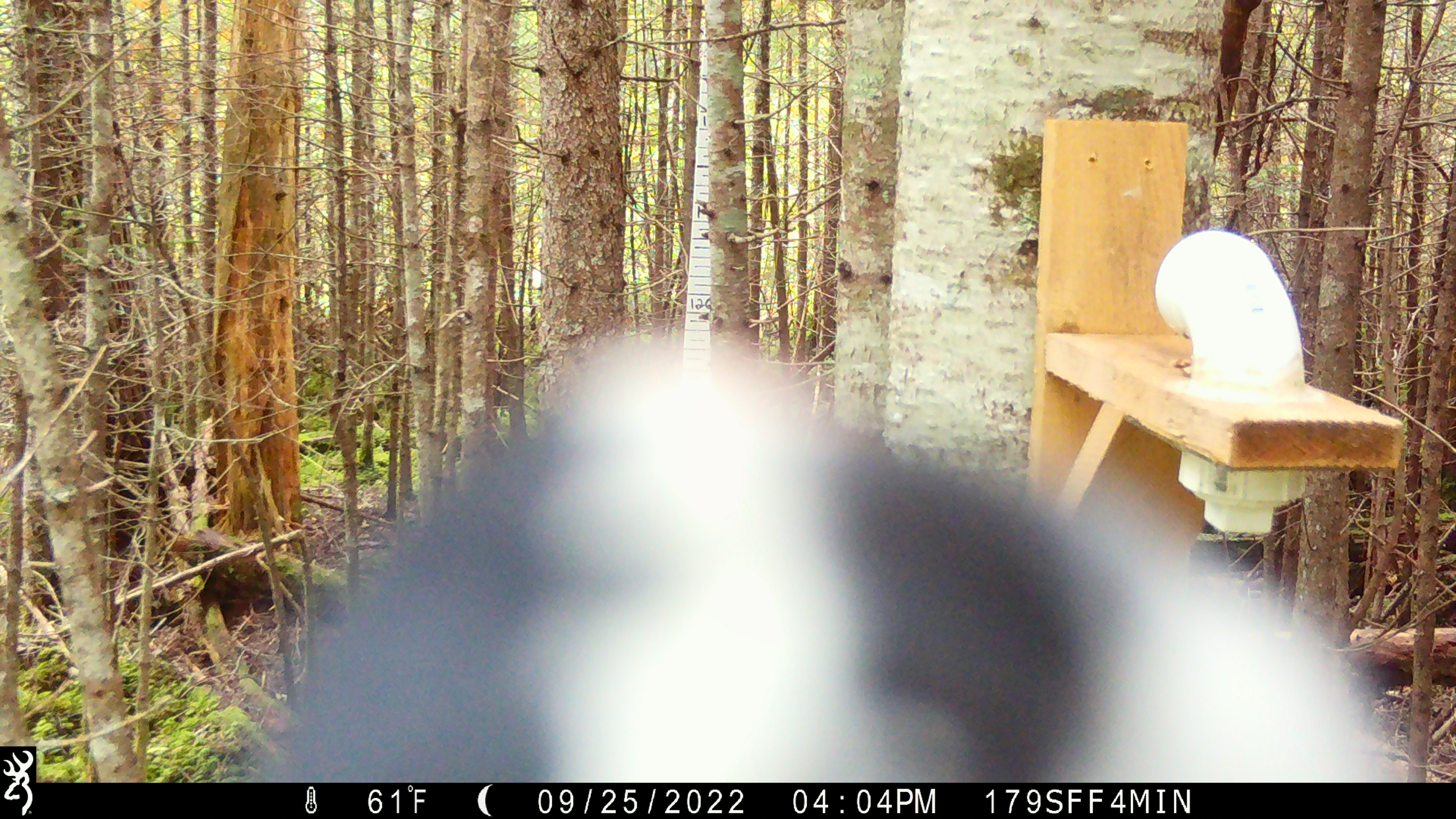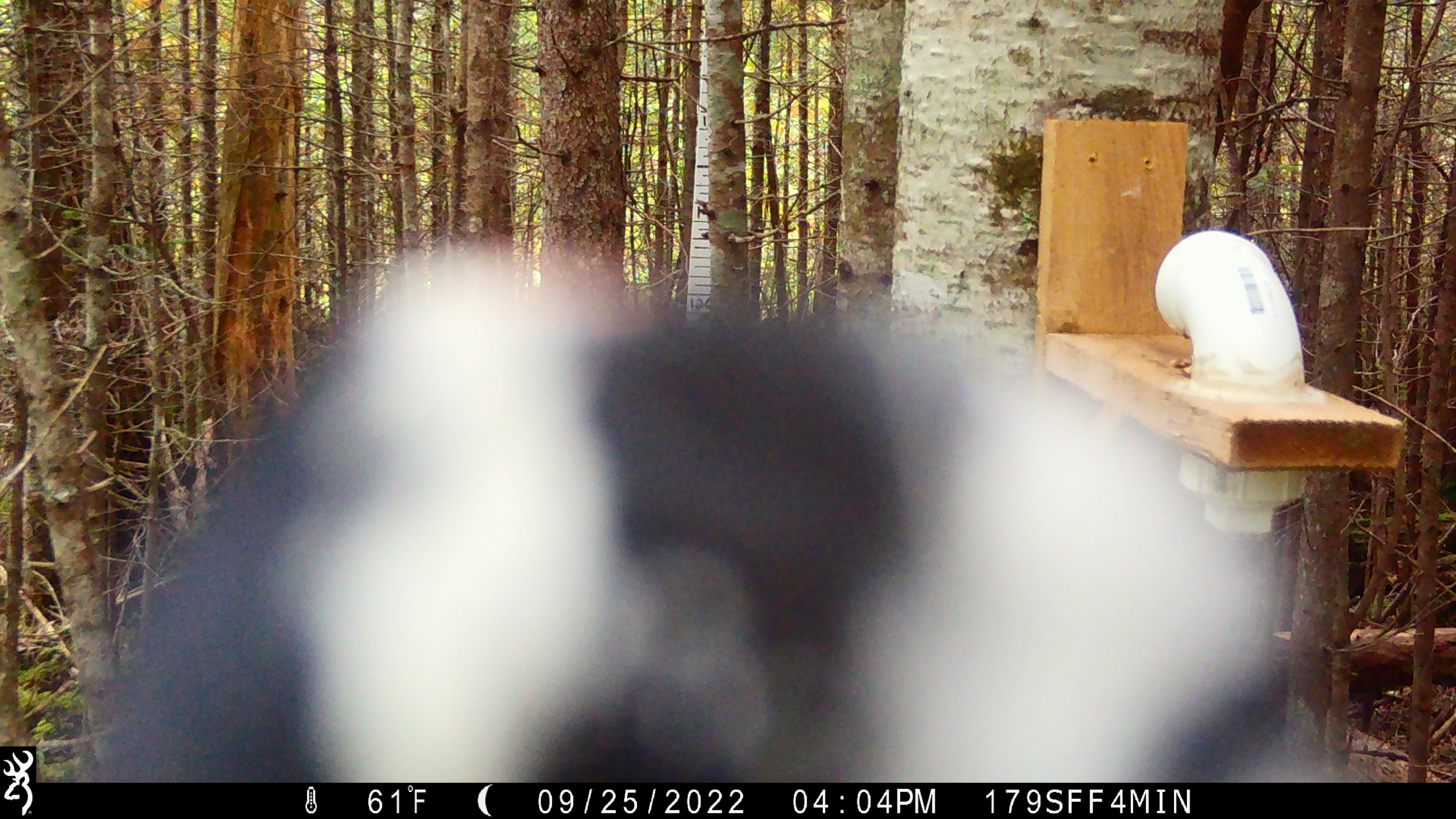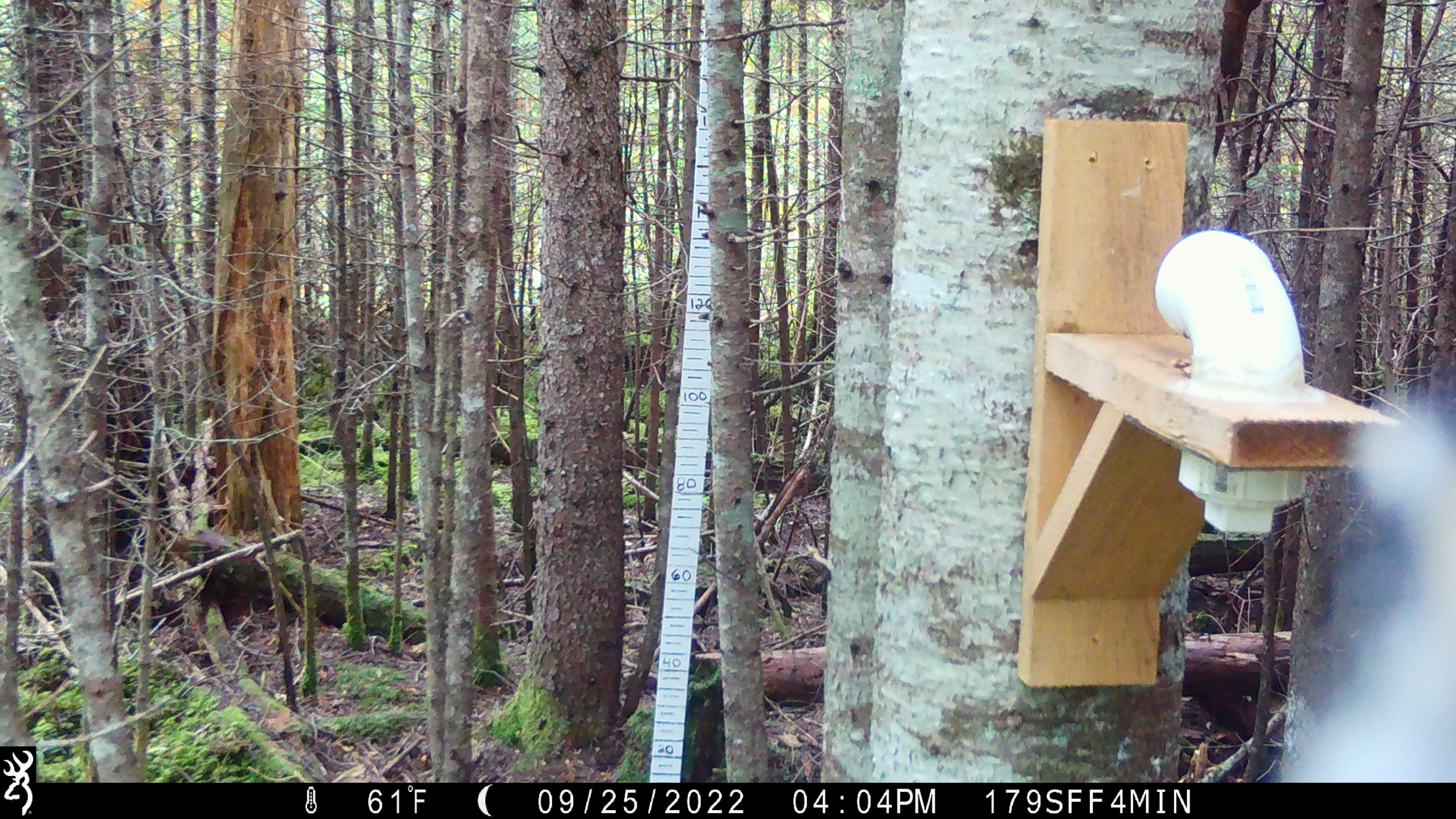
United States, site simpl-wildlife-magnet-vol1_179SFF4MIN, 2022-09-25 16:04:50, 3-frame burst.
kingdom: Animalia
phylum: Chordata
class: Aves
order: Piciformes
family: Picidae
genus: Picoides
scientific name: Picoides arcticus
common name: black-backed woodpecker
Black-backed woodpecker (Picoides arcticus).